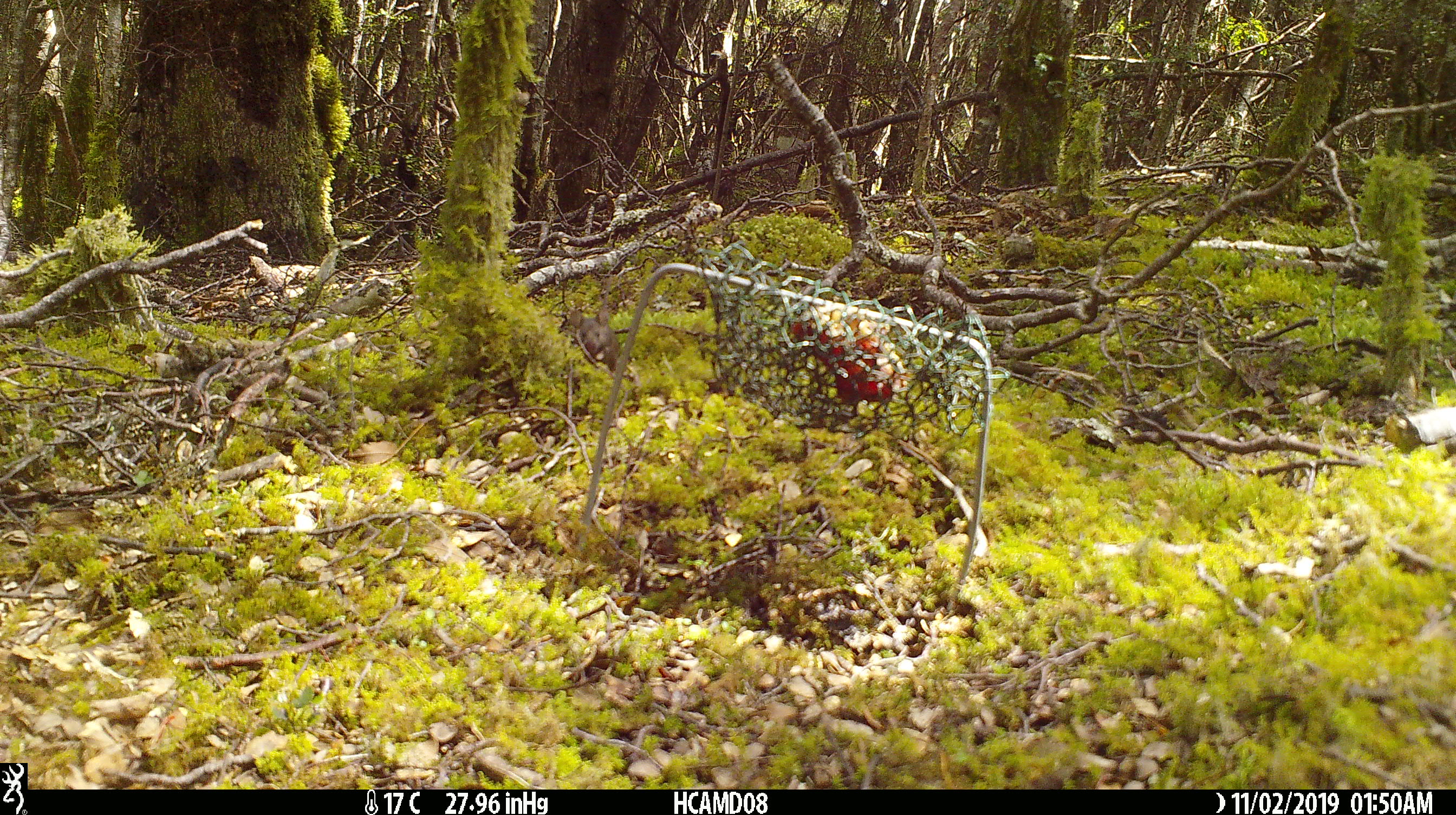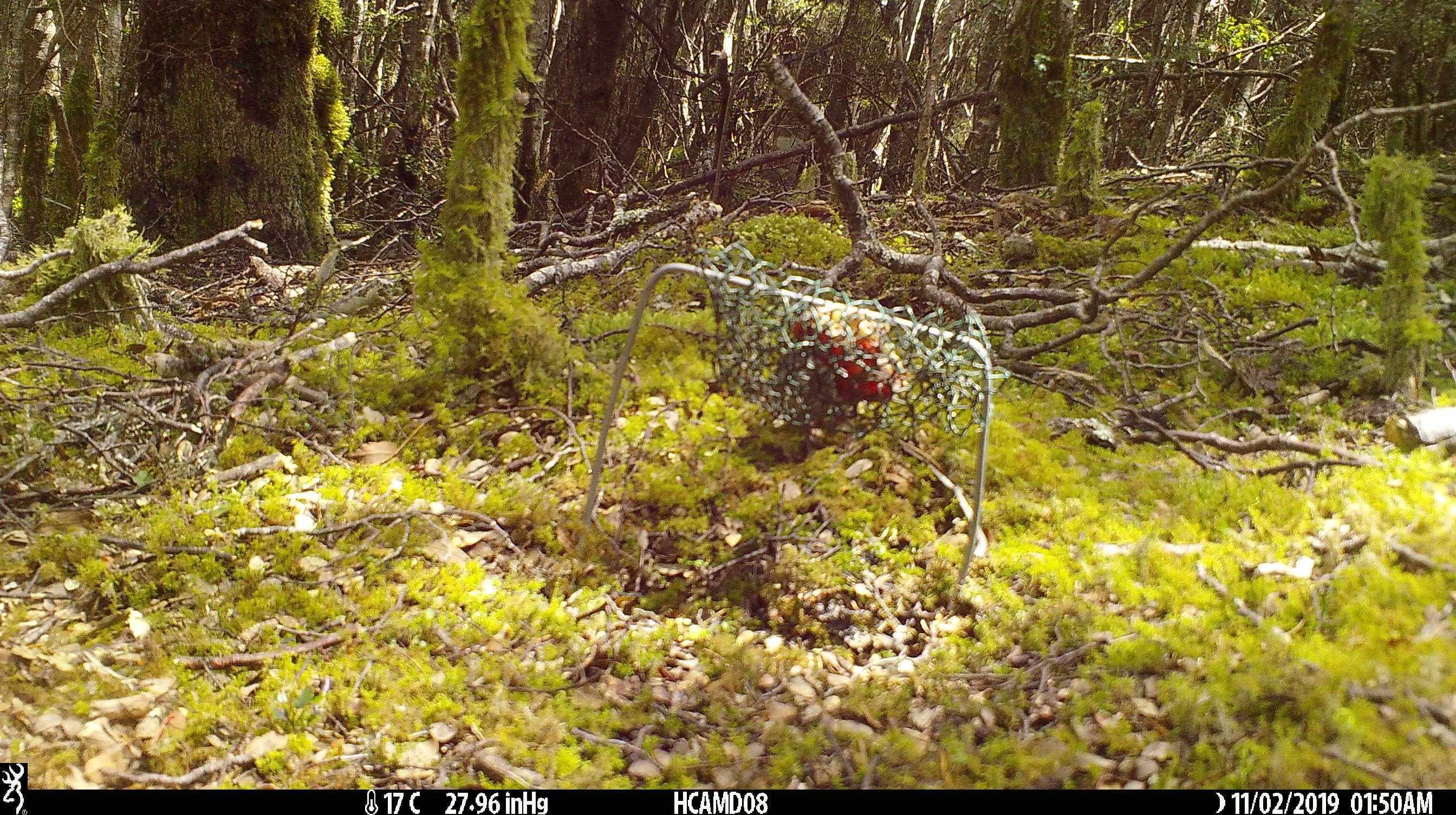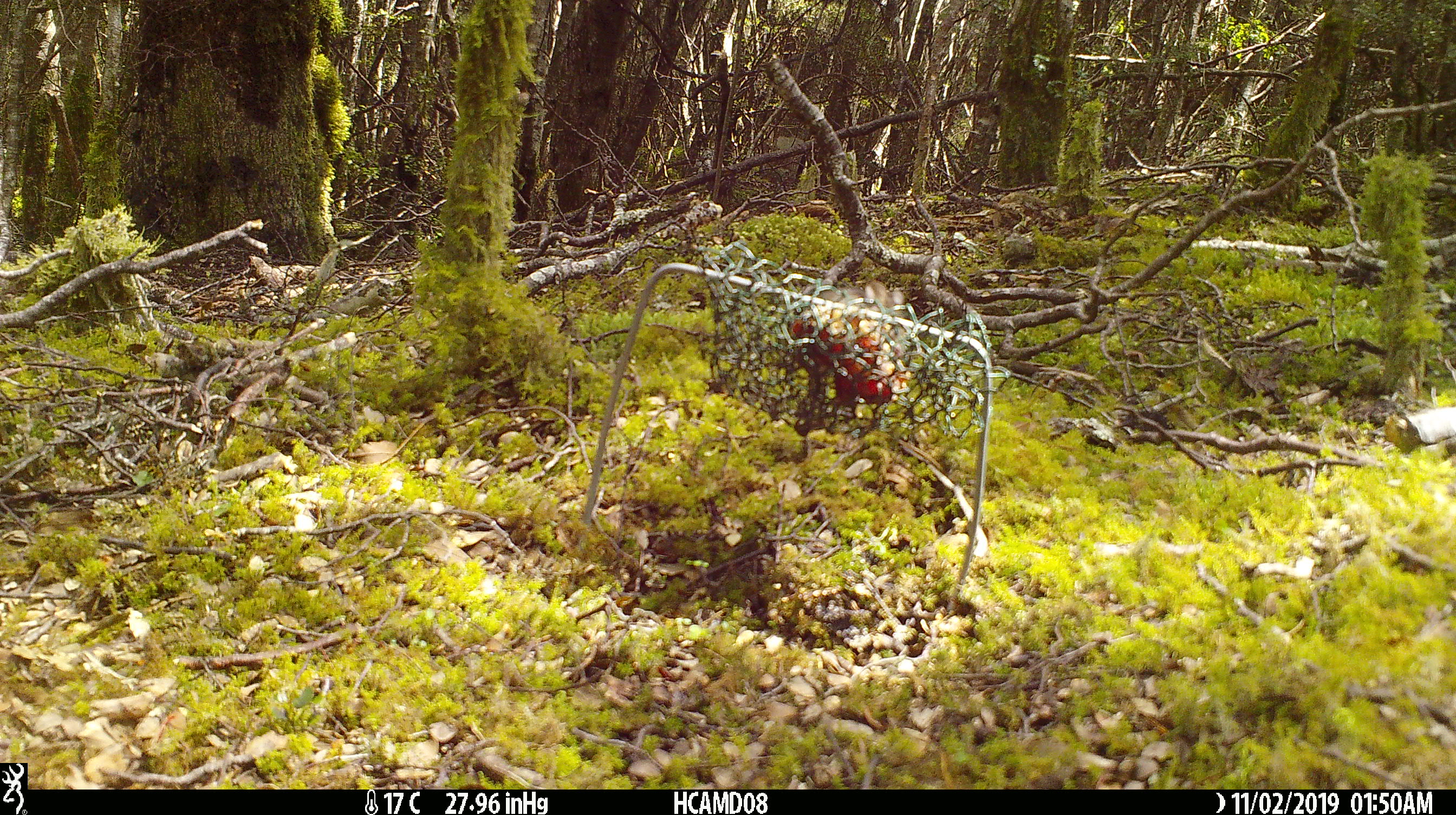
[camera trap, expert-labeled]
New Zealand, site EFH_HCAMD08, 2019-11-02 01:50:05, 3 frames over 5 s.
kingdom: Animalia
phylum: Chordata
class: Mammalia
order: Rodentia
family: Muridae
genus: Mus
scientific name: Mus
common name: mouse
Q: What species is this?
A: Mouse (Mus).